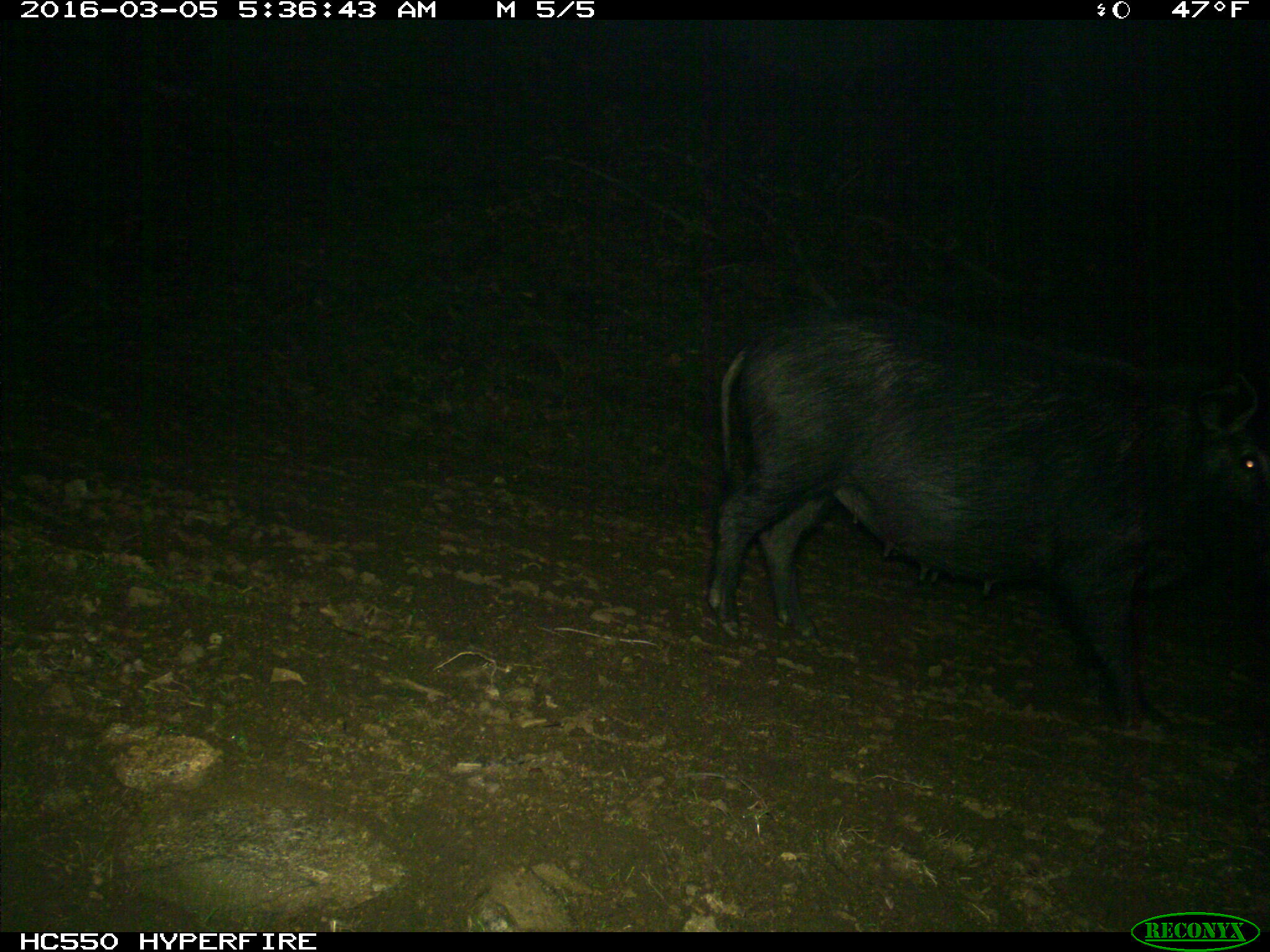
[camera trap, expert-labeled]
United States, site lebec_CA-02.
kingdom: Animalia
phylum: Chordata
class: Mammalia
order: Artiodactyla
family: Suidae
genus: Sus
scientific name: Sus scrofa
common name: wild boar